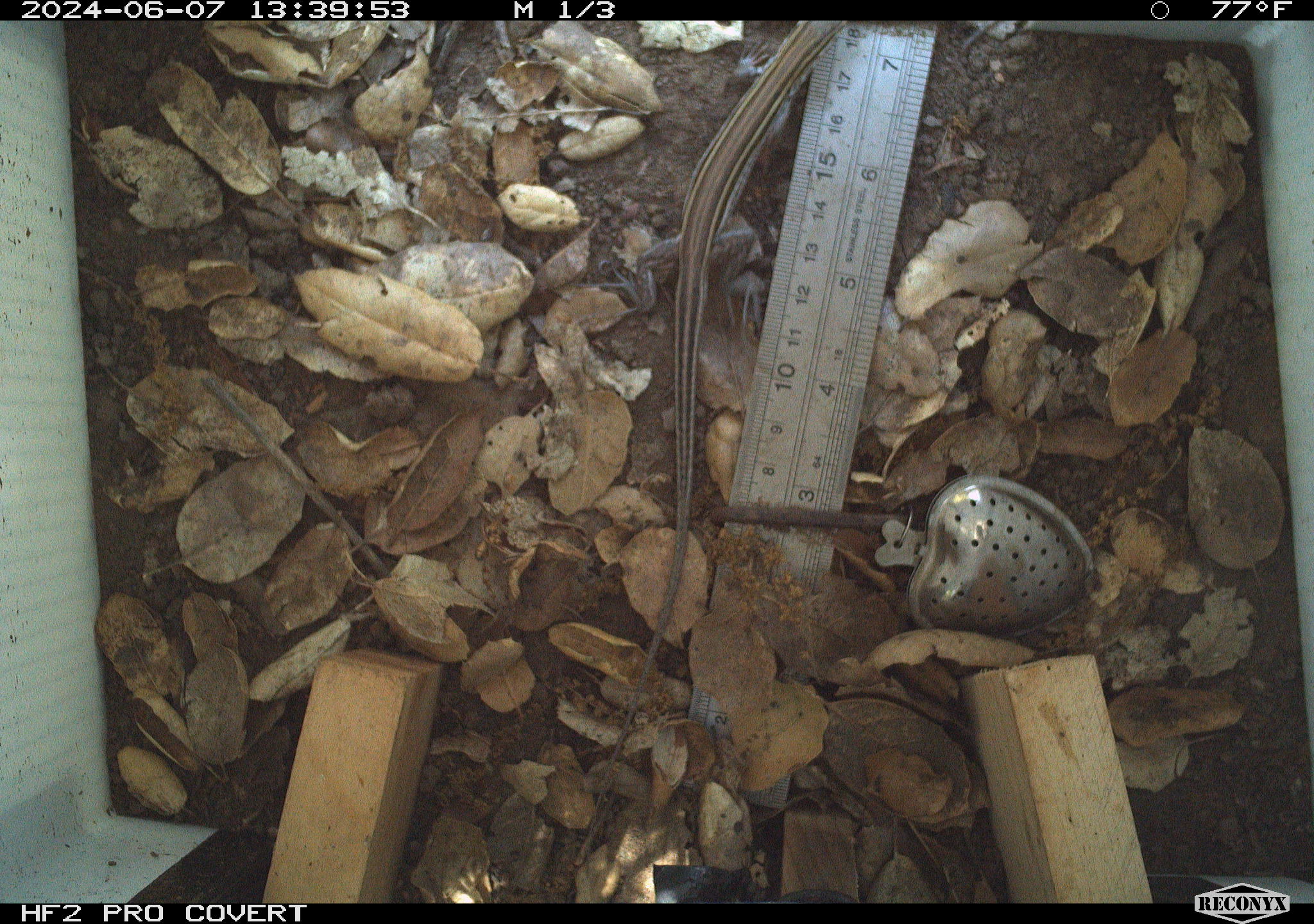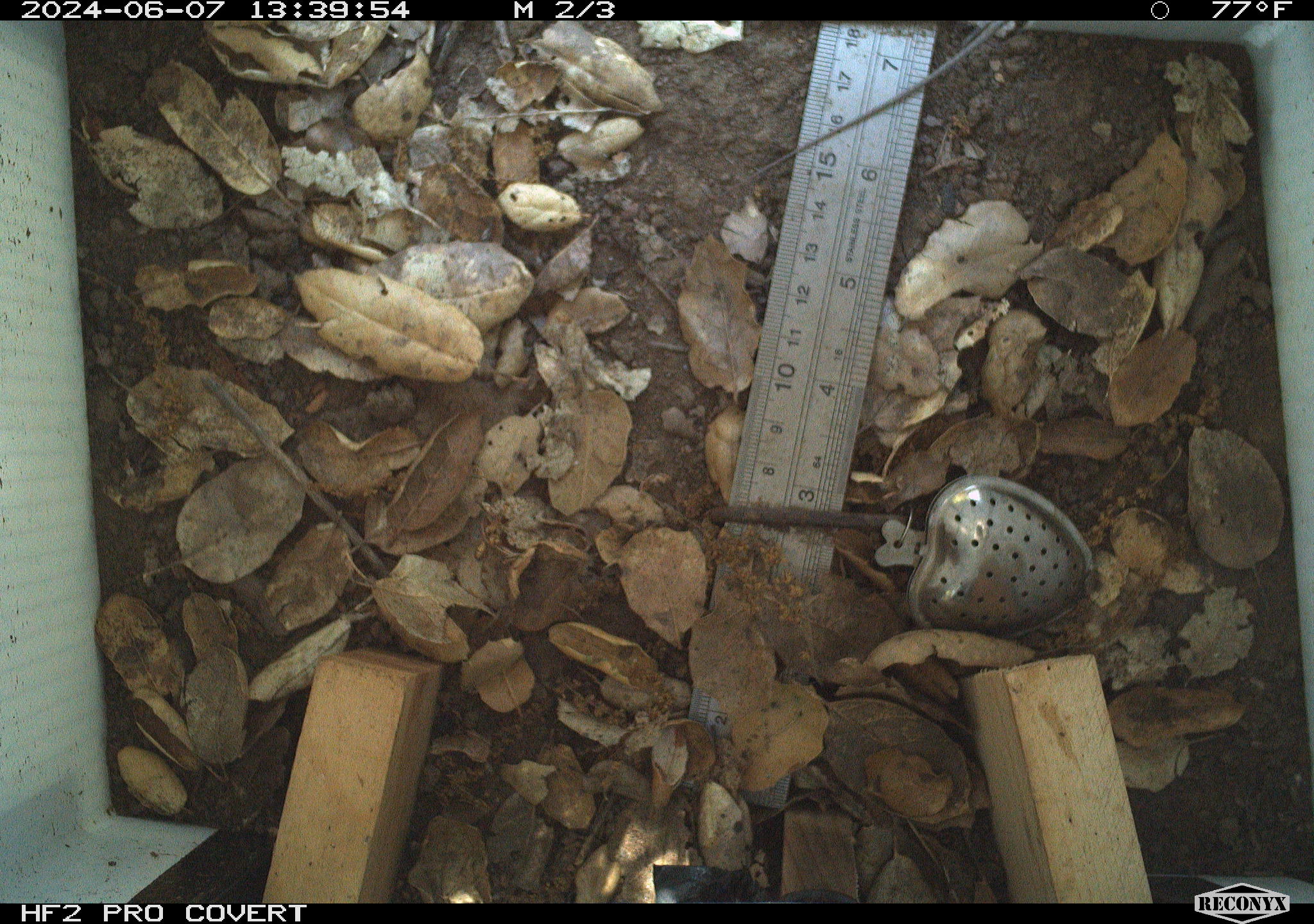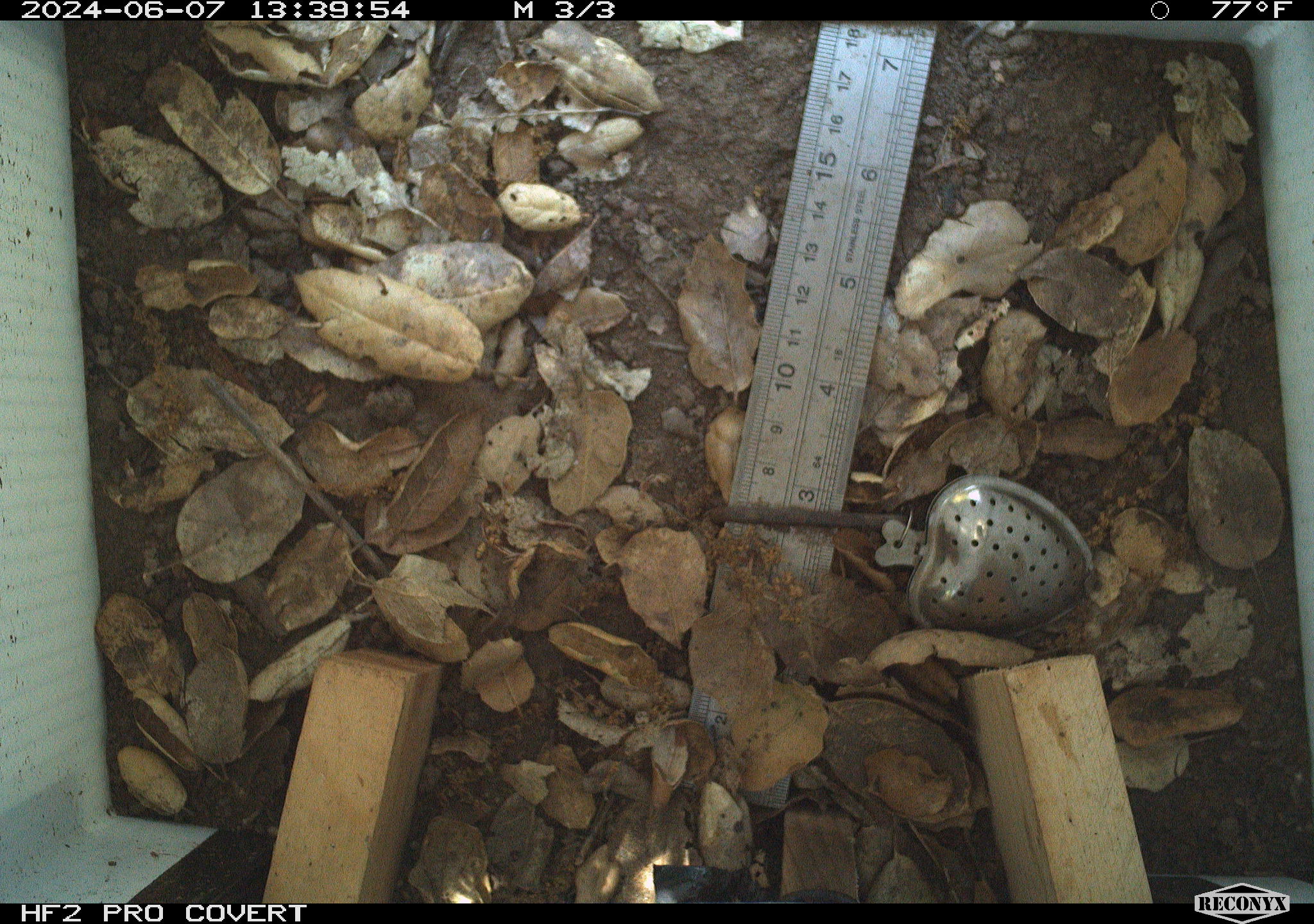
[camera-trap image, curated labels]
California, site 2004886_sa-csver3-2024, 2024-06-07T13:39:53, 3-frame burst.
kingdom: Animalia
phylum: Chordata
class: Reptilia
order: Squamata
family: Scincidae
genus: Plestiodon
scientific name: Plestiodon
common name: blue-tailed skinks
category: plestiodon species